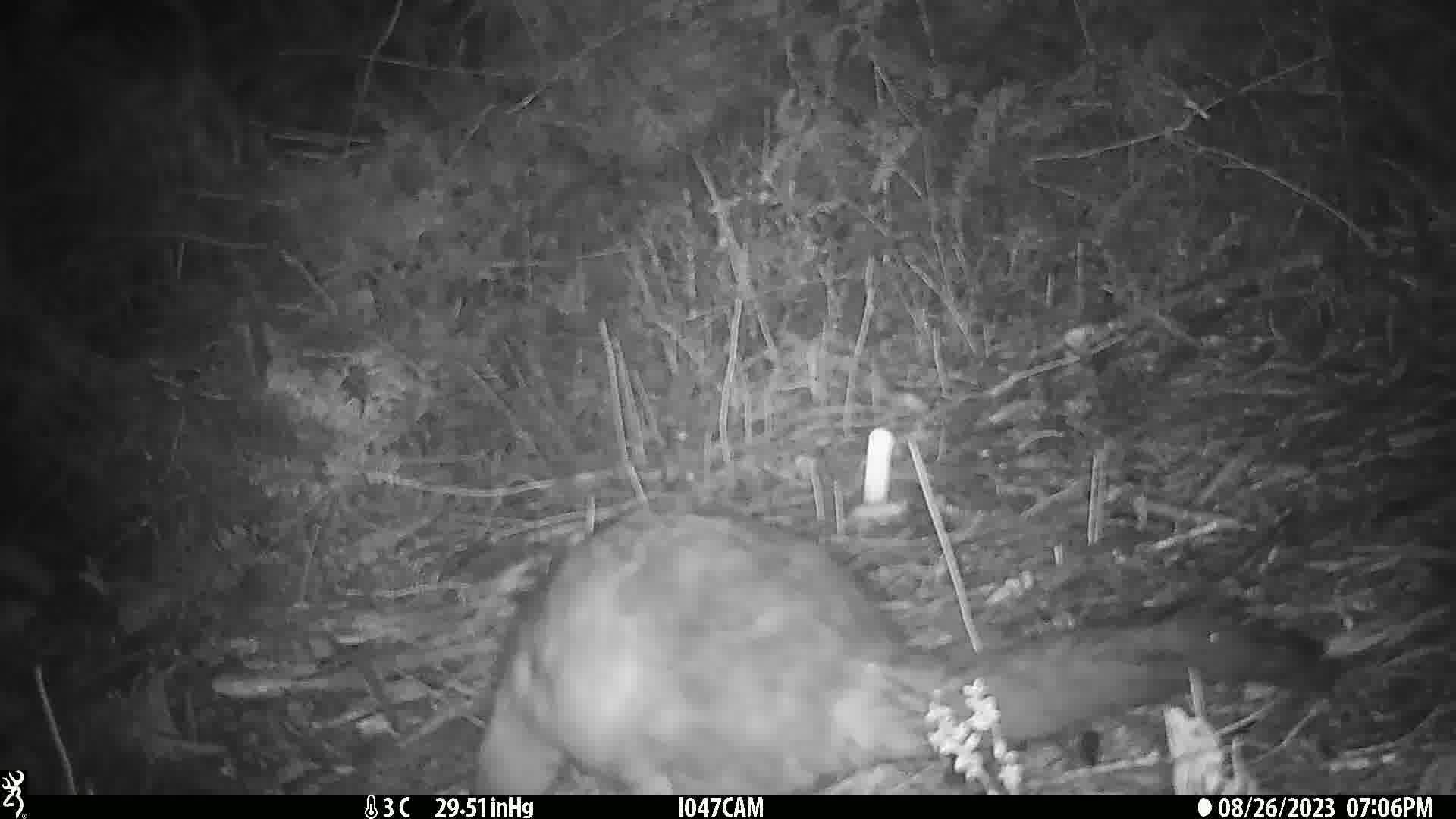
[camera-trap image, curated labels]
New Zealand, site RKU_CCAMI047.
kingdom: Animalia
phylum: Chordata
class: Mammalia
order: Diprotodontia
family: Phalangeridae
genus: Trichosurus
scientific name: Trichosurus vulpecula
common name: common brushtail possum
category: possum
Possum (common brushtail possum) (Trichosurus vulpecula).